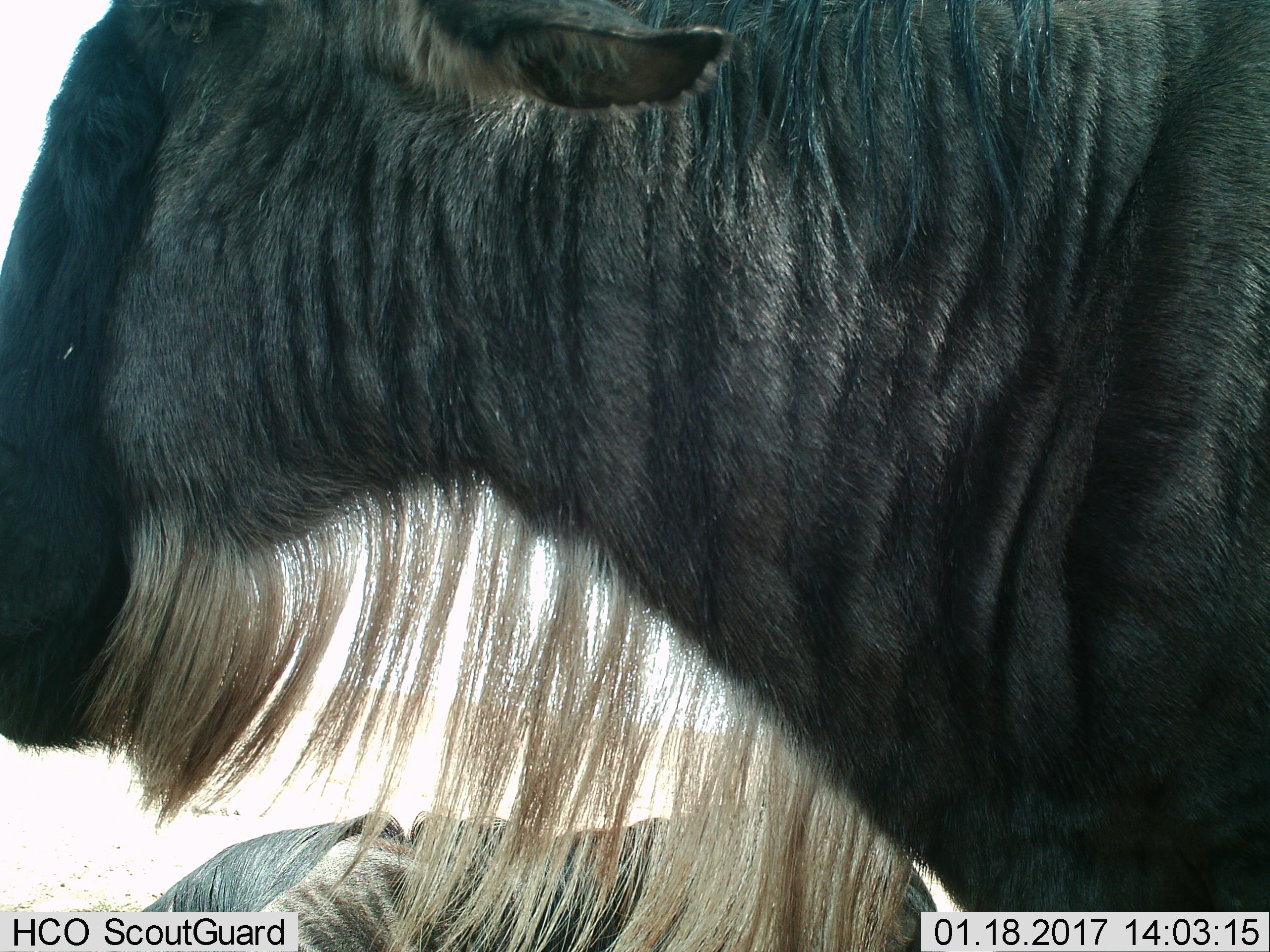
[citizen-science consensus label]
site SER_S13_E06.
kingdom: Animalia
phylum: Chordata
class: Mammalia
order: Artiodactyla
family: Bovidae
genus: Connochaetes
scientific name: Connochaetes taurinus taurinus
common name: blue wildebeest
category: wildebeestblue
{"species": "wildebeestblue (blue wildebeest) (Connochaetes taurinus taurinus)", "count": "2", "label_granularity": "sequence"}